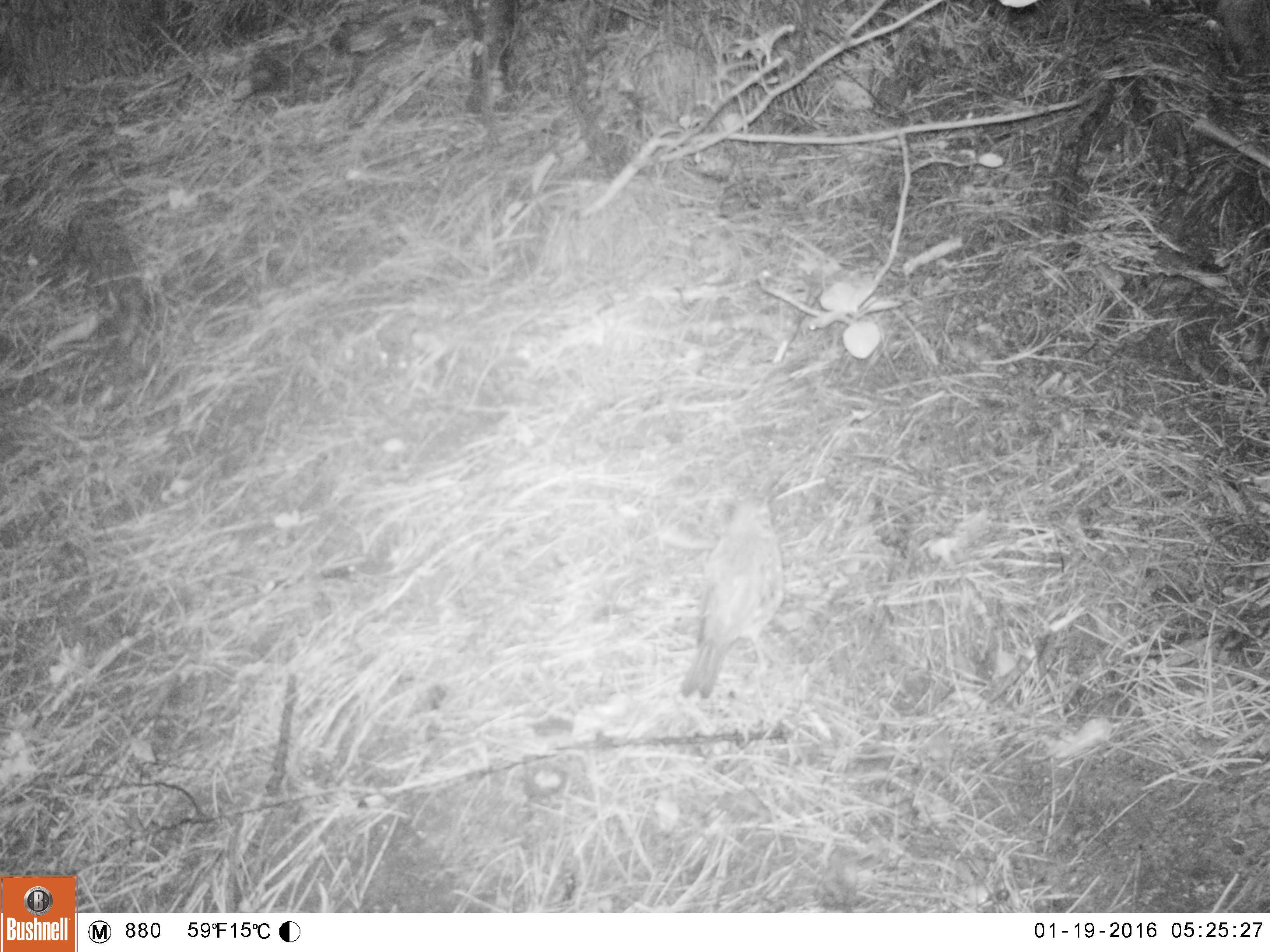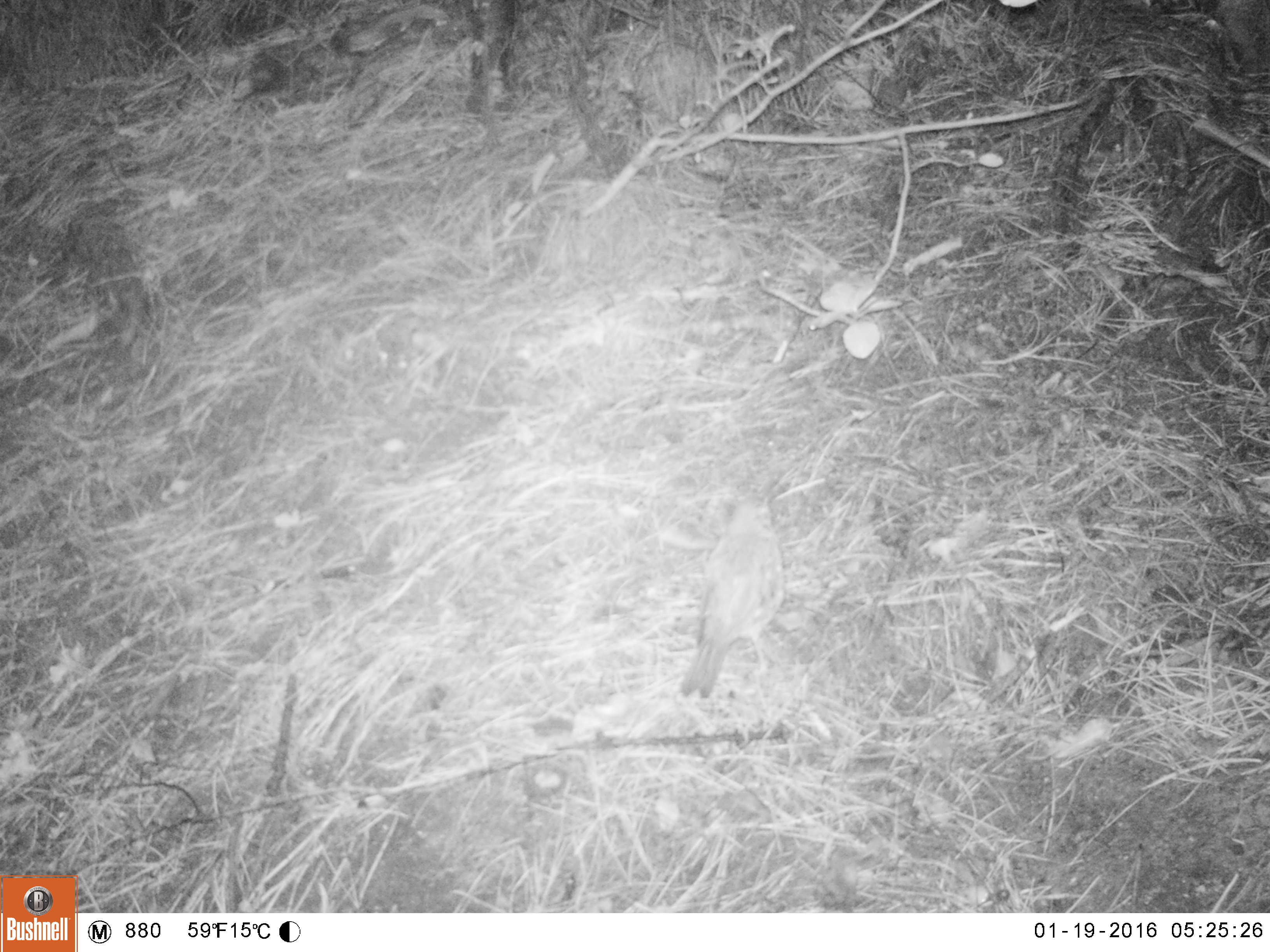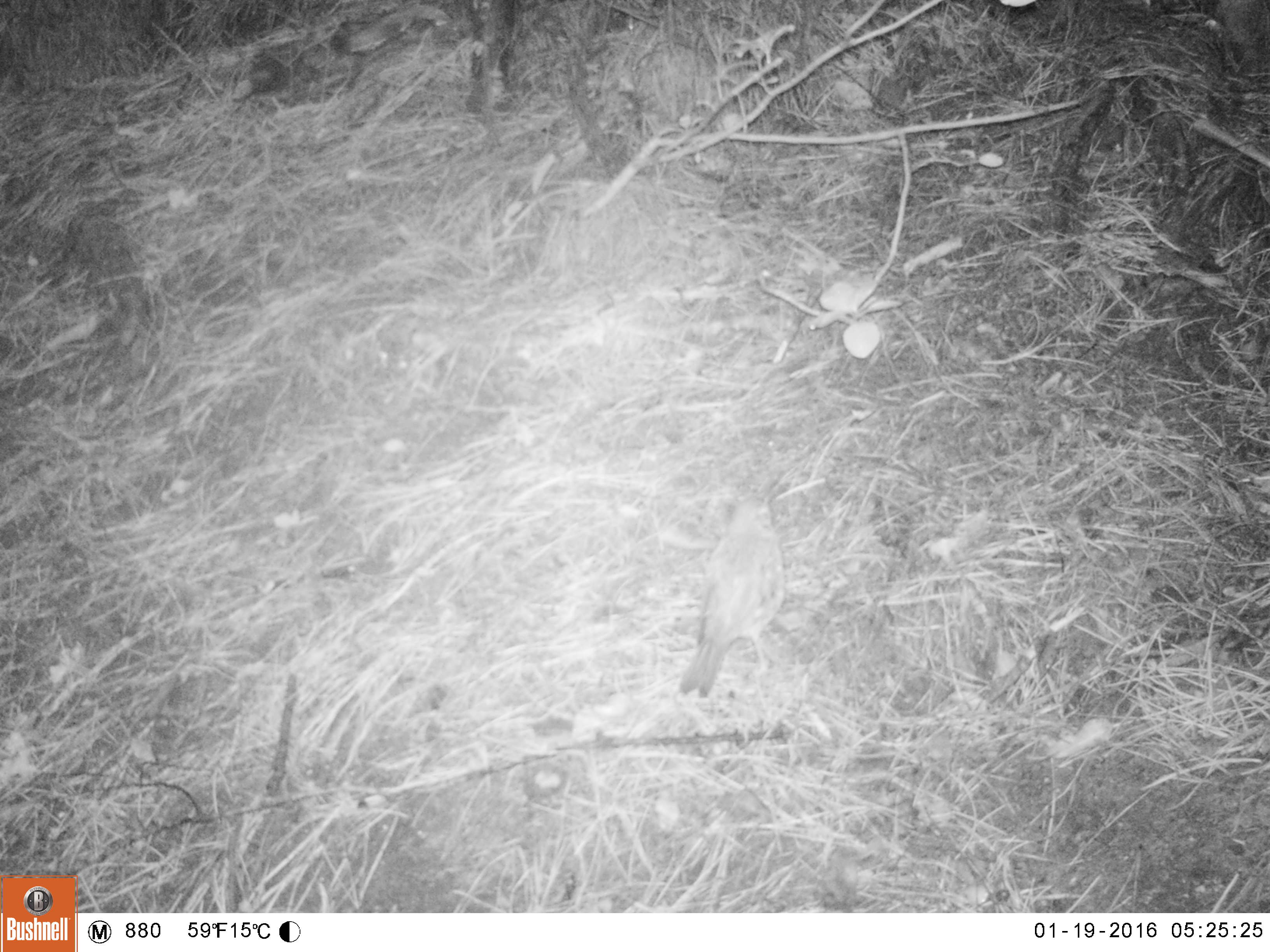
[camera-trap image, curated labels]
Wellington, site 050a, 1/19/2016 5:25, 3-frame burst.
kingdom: Animalia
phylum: Chordata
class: Aves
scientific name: Aves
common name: bird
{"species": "bird (Aves)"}